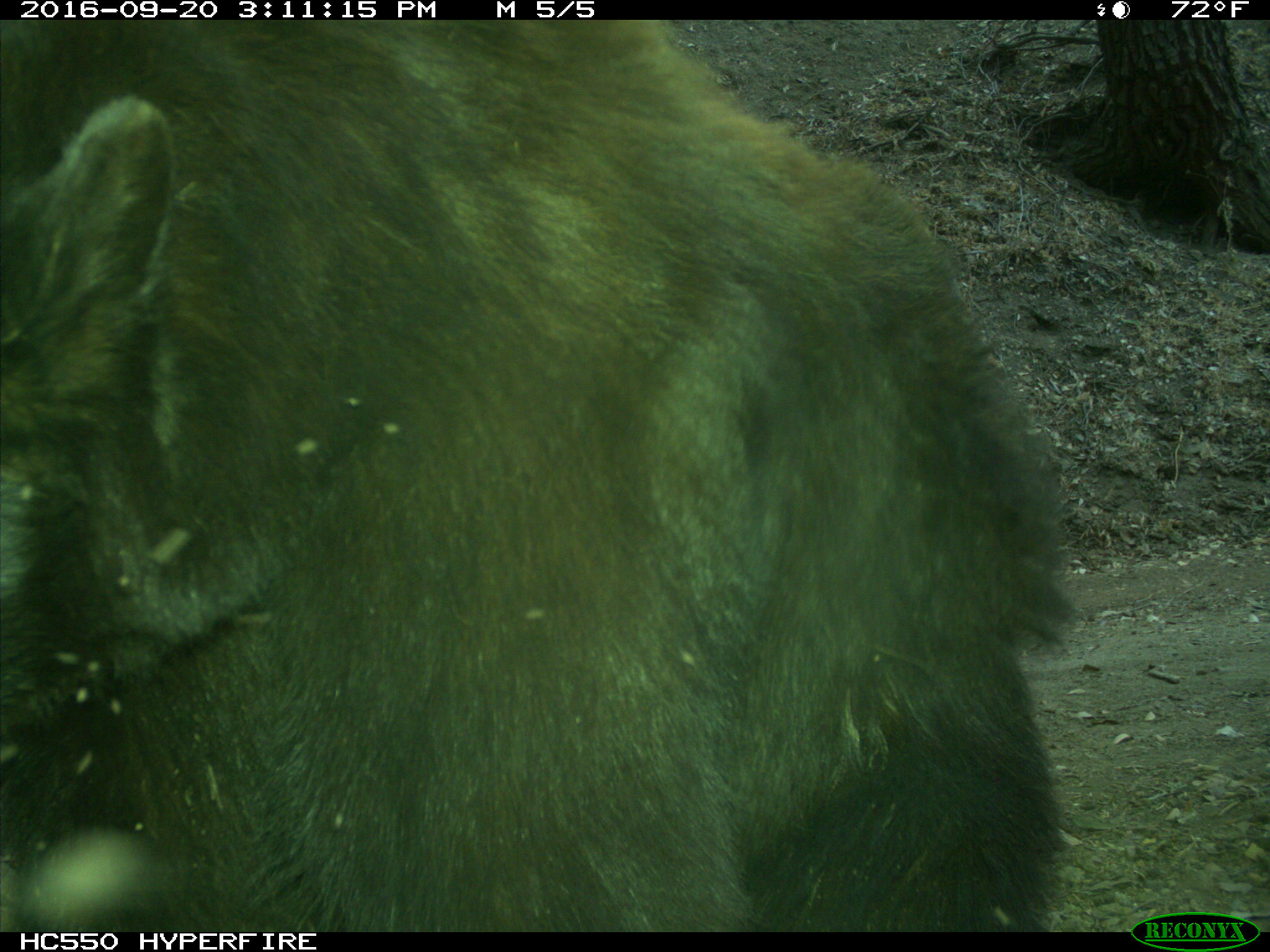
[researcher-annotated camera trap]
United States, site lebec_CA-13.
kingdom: Animalia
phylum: Chordata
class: Mammalia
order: Carnivora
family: Ursidae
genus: Ursus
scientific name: Ursus americanus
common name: american black bear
Ursus americanus (american black bear).